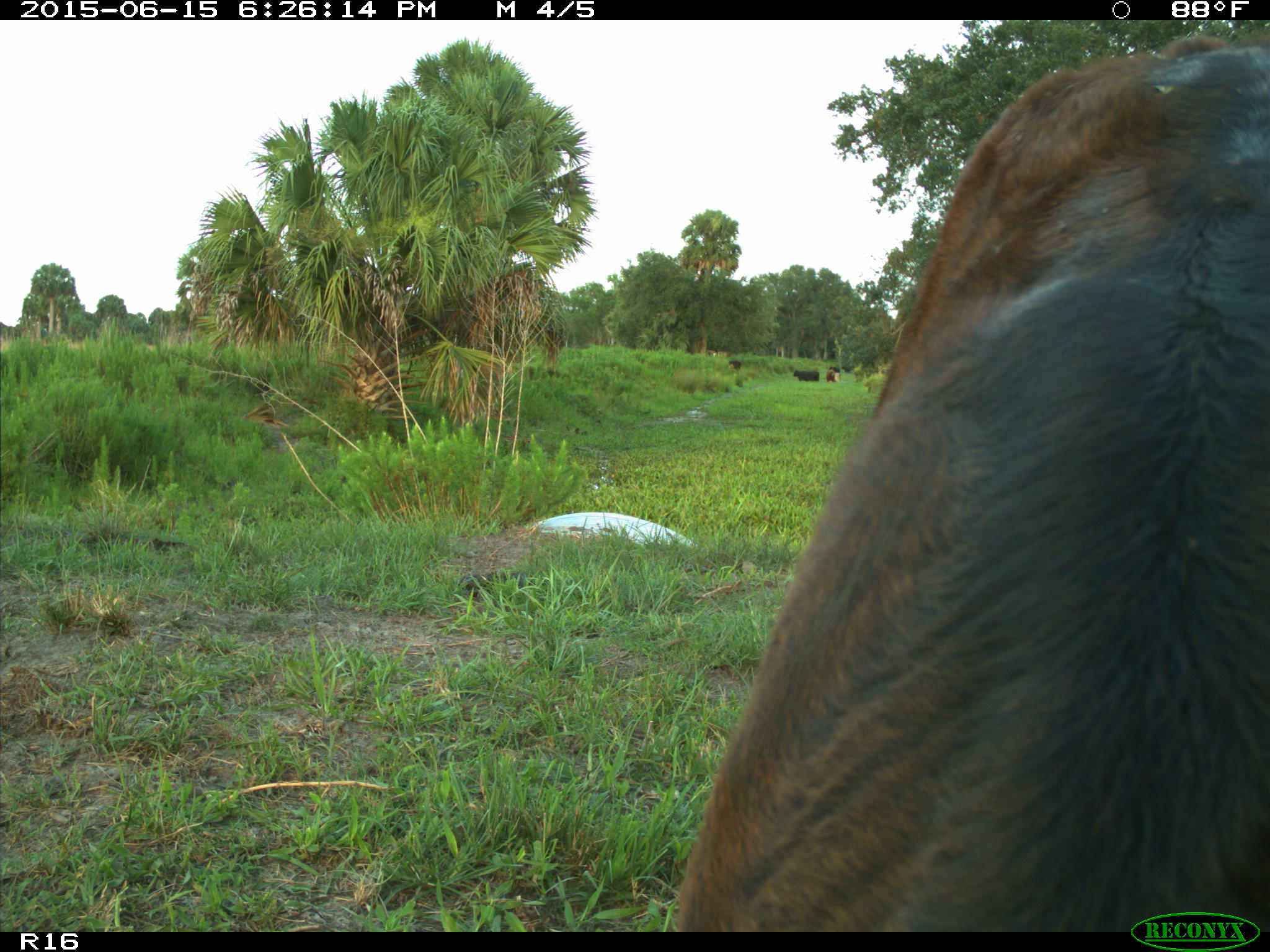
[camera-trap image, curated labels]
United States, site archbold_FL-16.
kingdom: Animalia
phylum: Chordata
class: Mammalia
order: Artiodactyla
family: Bovidae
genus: Bos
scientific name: Bos taurus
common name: domestic cow